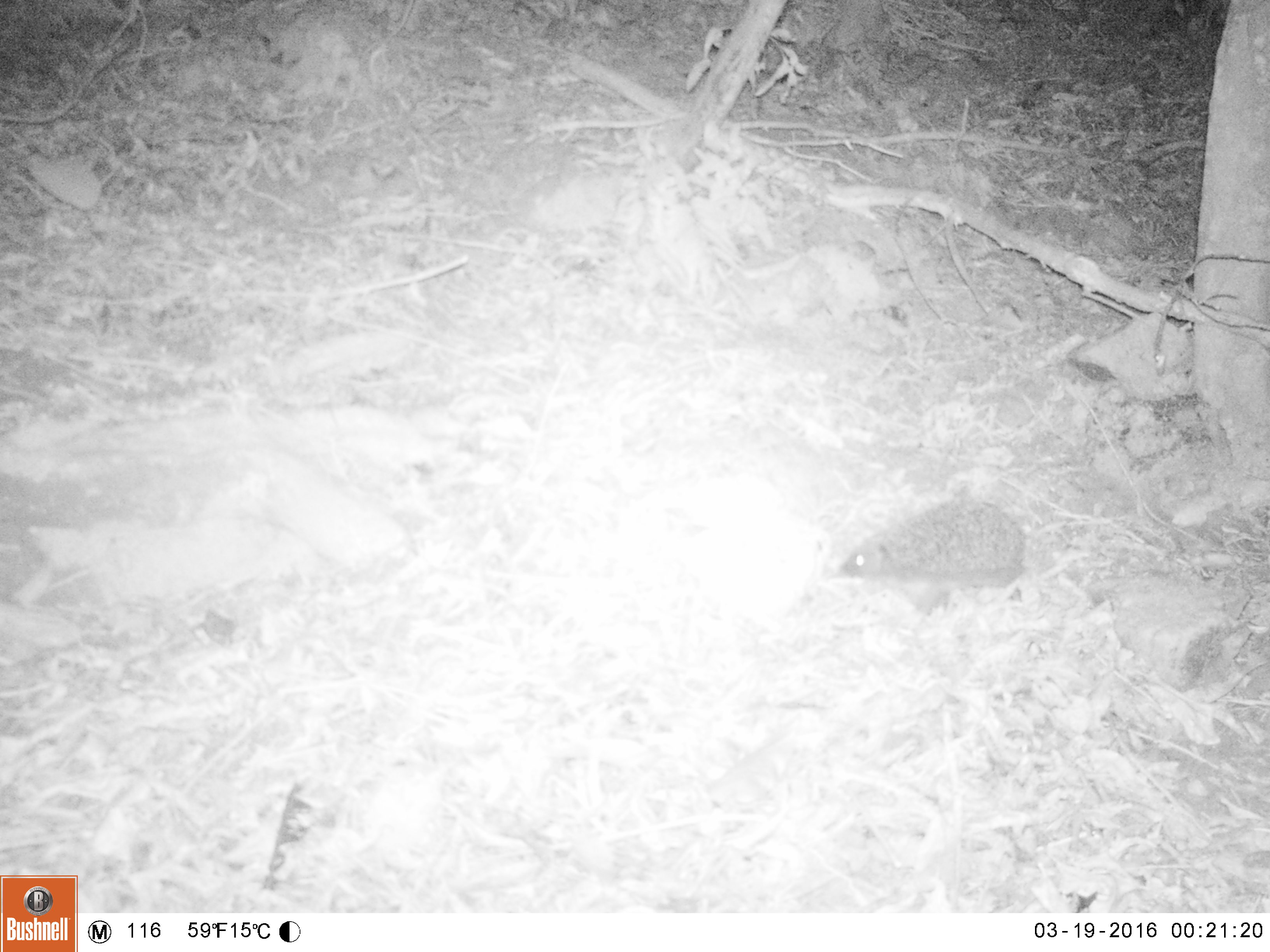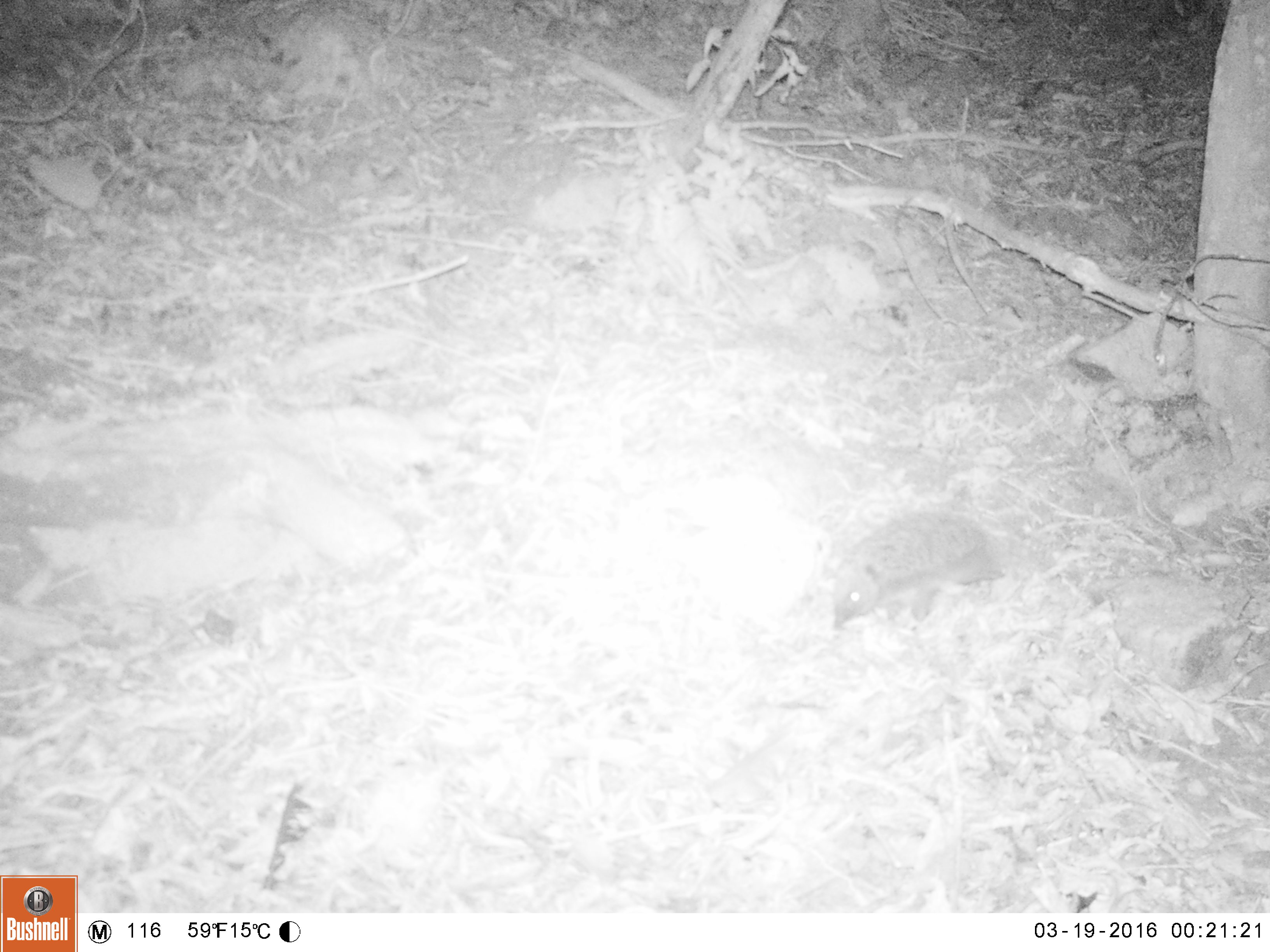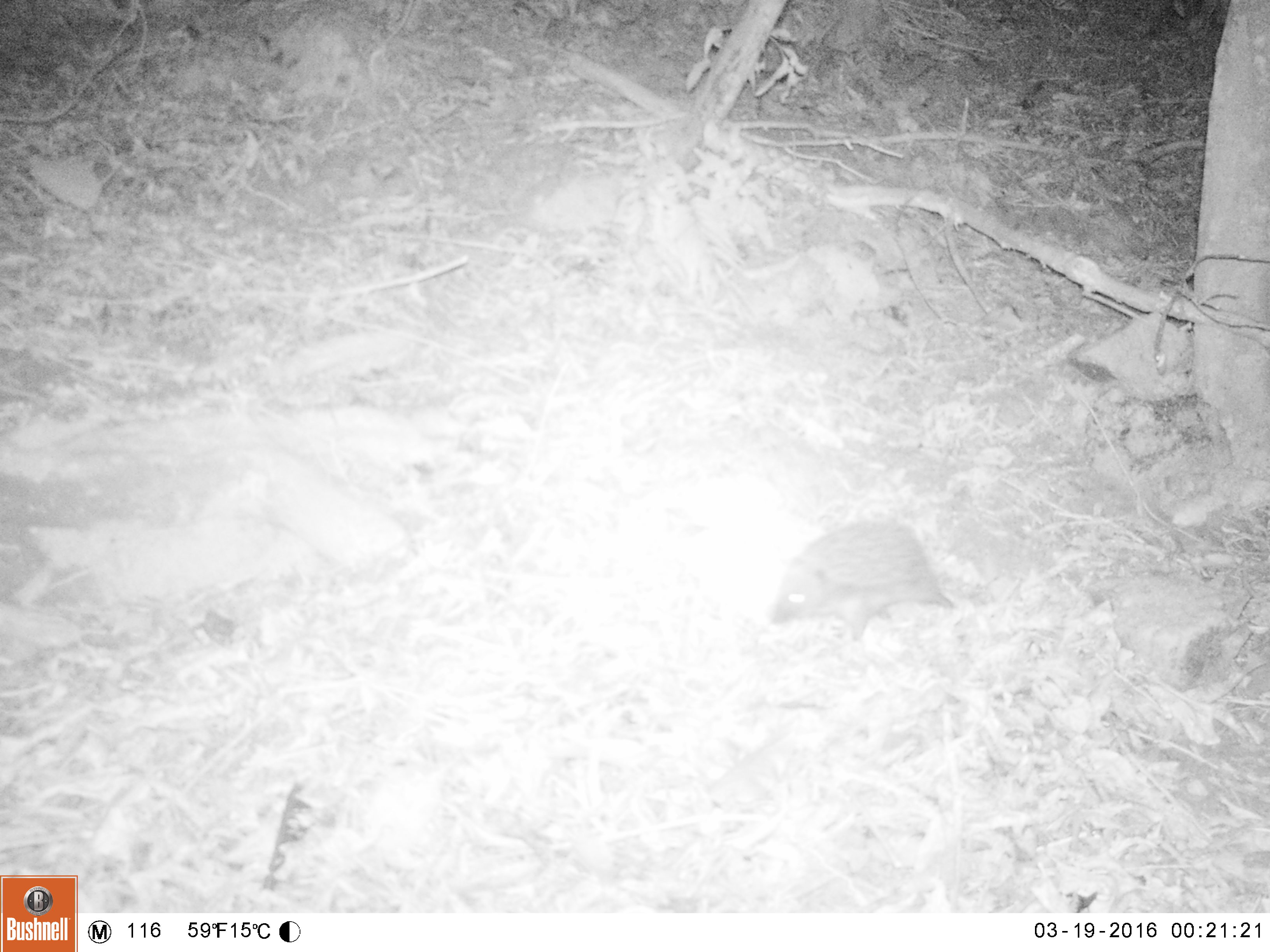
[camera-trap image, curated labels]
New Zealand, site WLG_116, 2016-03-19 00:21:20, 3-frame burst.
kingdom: Animalia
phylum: Chordata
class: Mammalia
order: Eulipotyphla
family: Erinaceidae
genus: Erinaceus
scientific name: Erinaceus europaeus europaeus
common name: european hedgehog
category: hedgehog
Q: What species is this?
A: Hedgehog (european hedgehog) (Erinaceus europaeus europaeus).